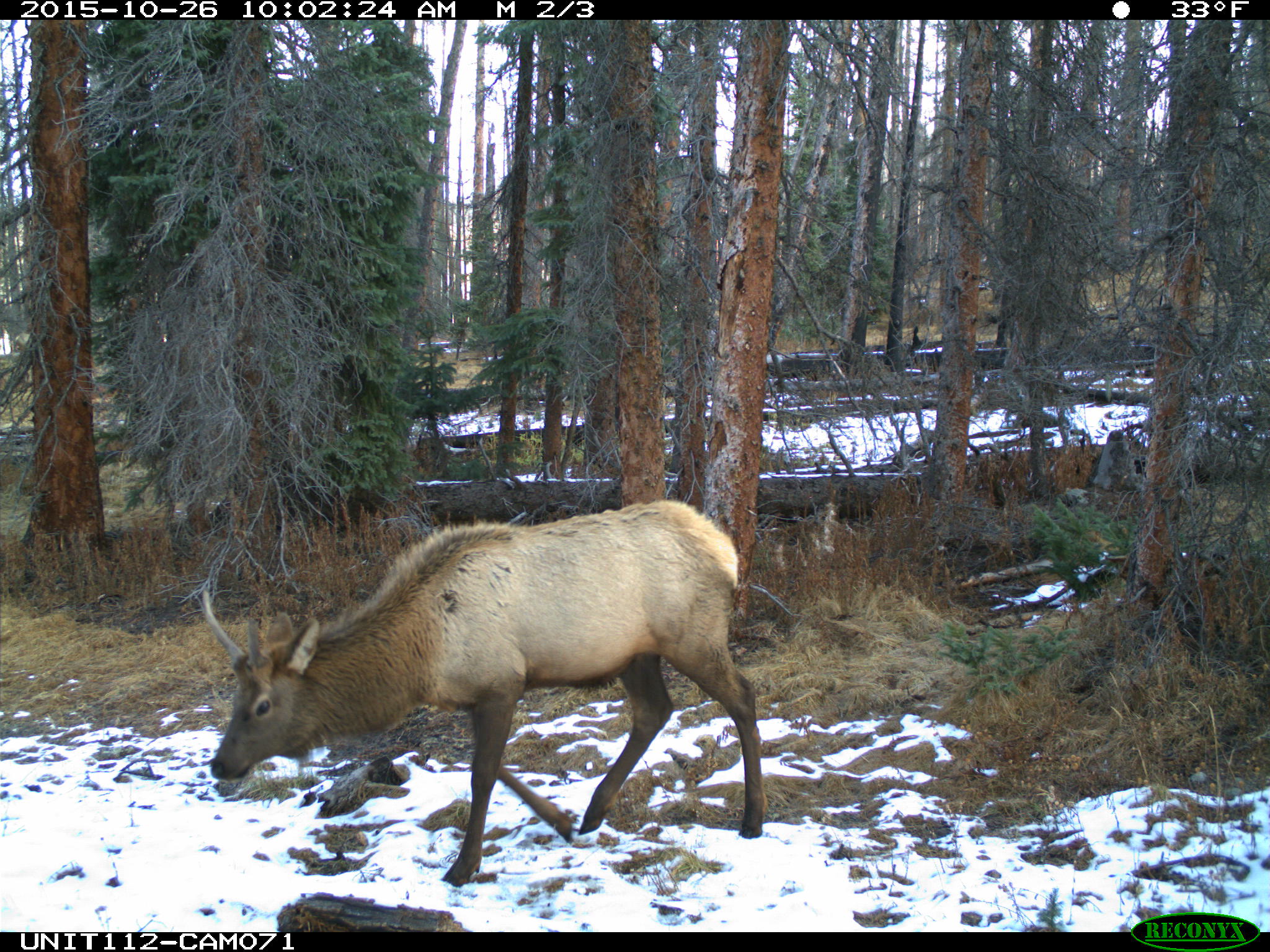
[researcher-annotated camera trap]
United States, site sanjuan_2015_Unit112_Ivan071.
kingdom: Animalia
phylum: Chordata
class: Mammalia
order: Artiodactyla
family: Cervidae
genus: Cervus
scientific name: Cervus elaphus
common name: red deer